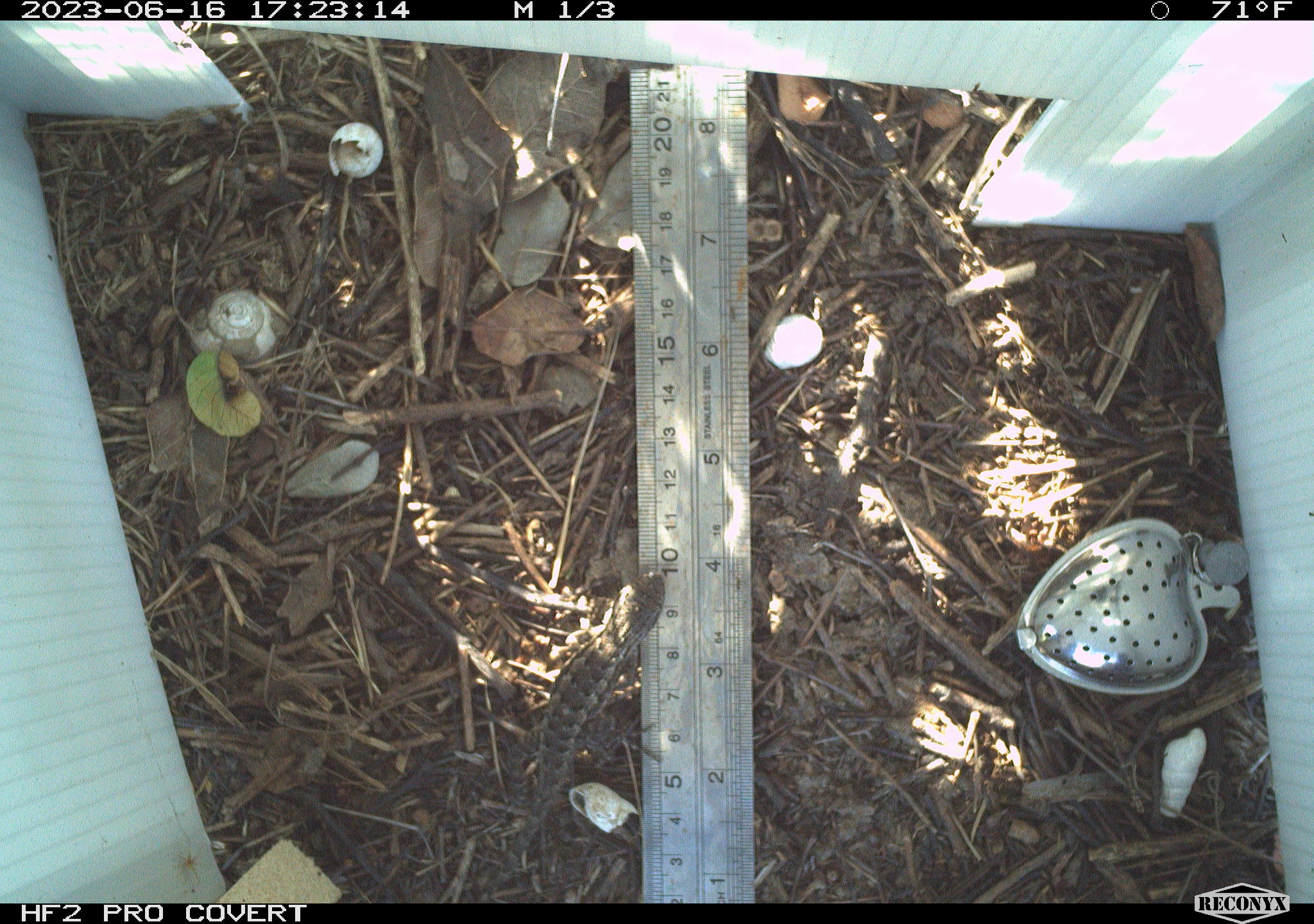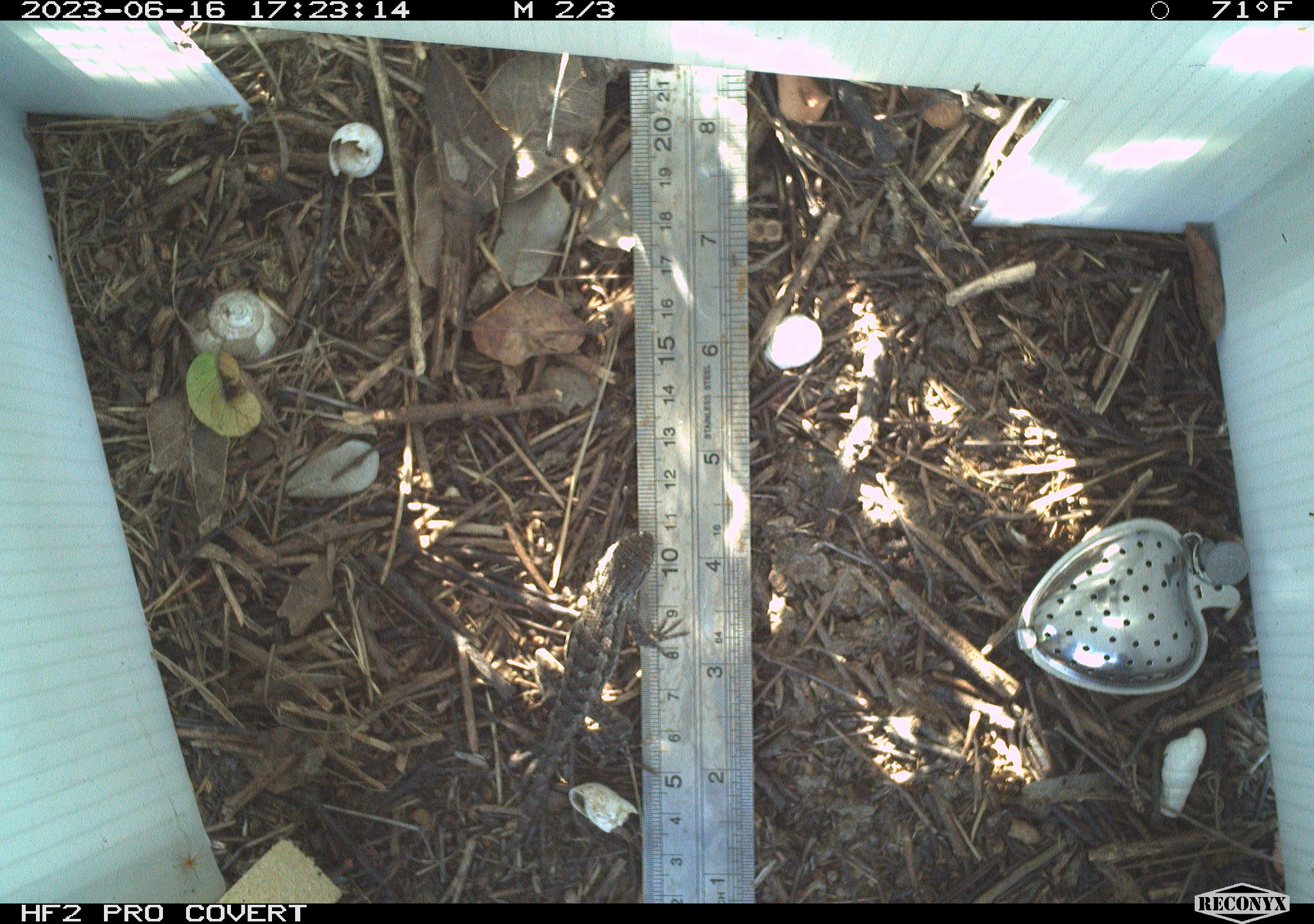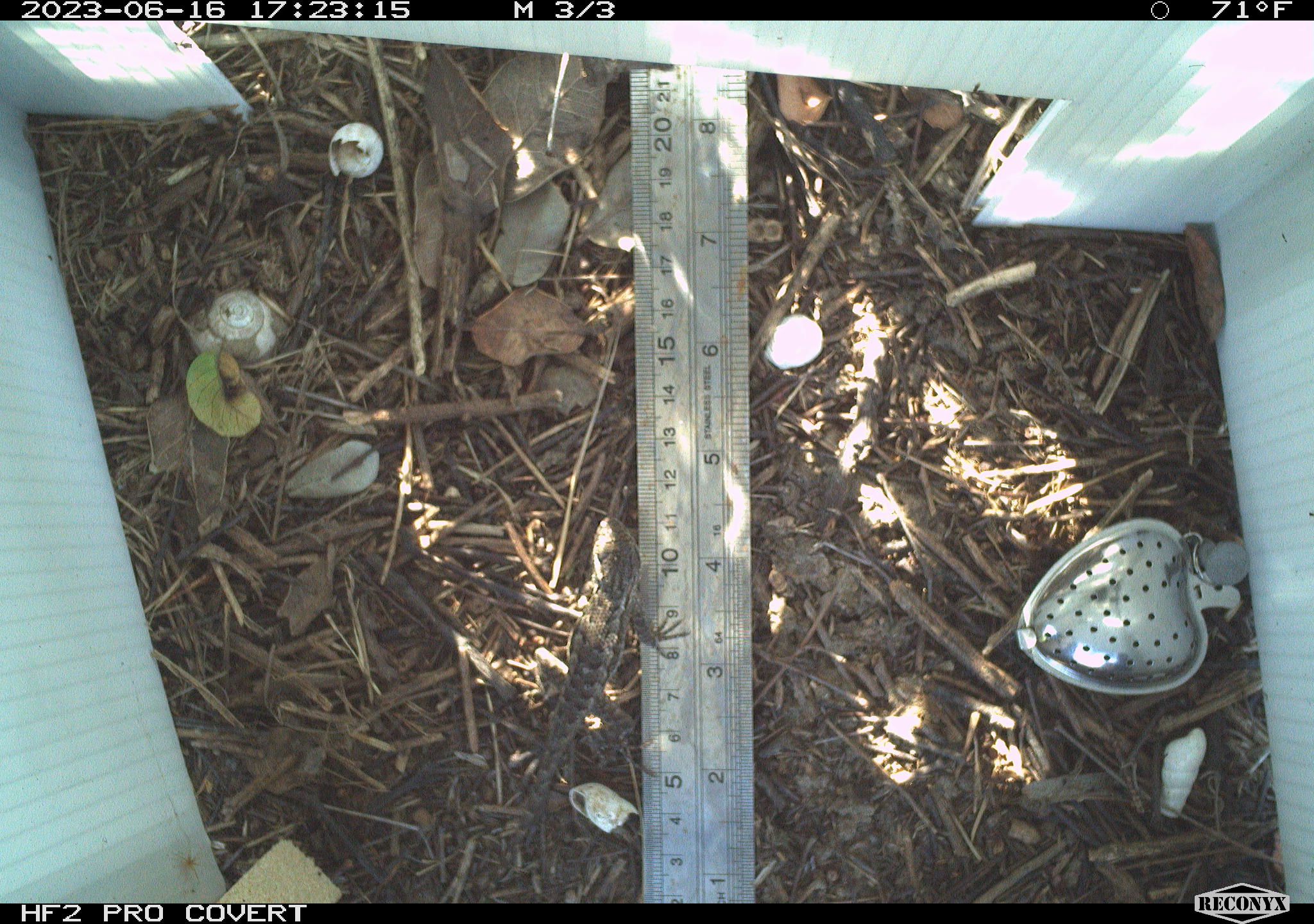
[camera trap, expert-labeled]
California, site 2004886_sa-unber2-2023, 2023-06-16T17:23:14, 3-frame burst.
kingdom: Animalia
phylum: Chordata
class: Reptilia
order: Squamata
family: Phrynosomatidae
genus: Sceloporus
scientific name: Sceloporus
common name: spiny lizards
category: sceloporus species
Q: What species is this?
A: Sceloporus species (spiny lizards) (Sceloporus).